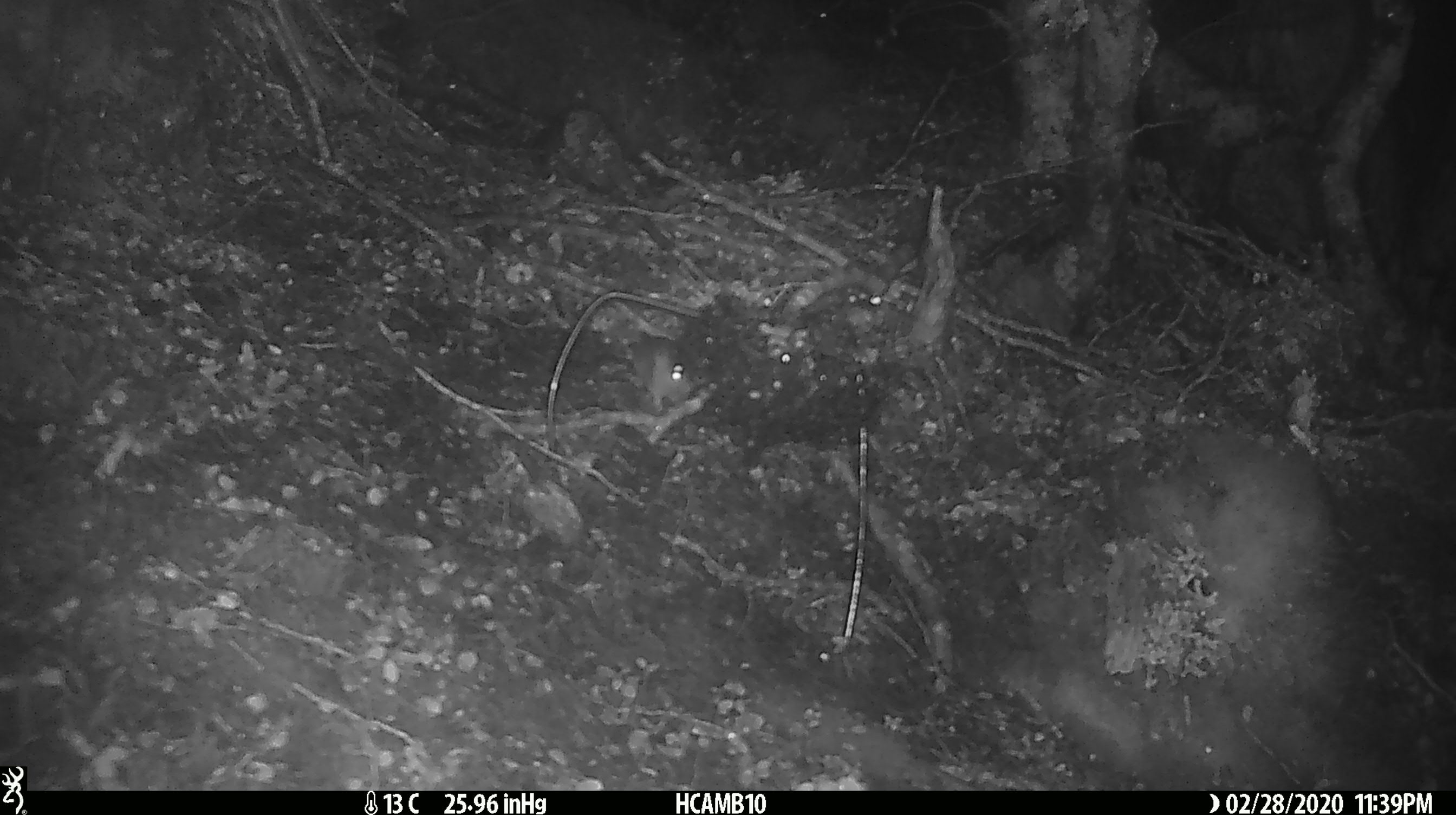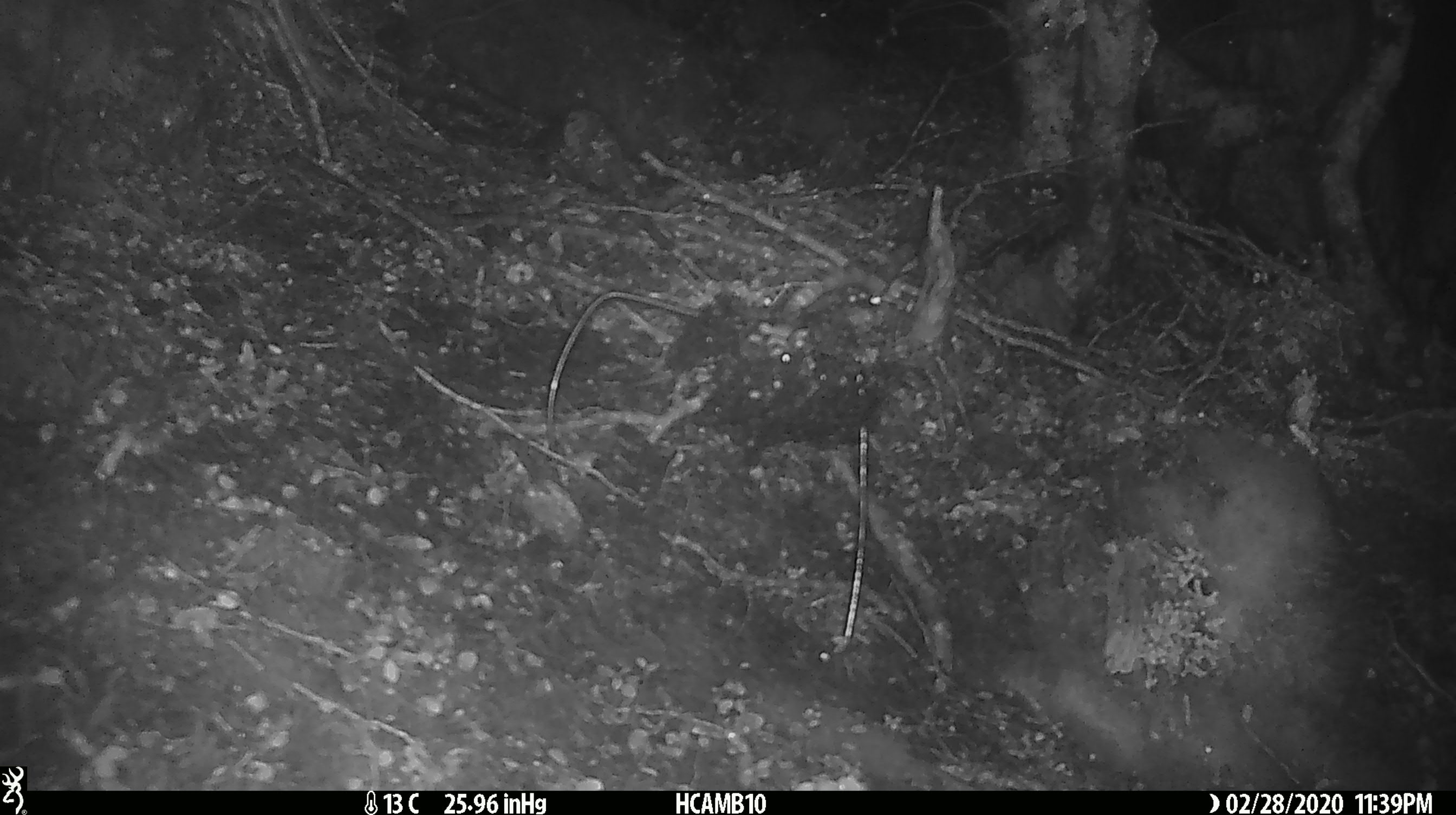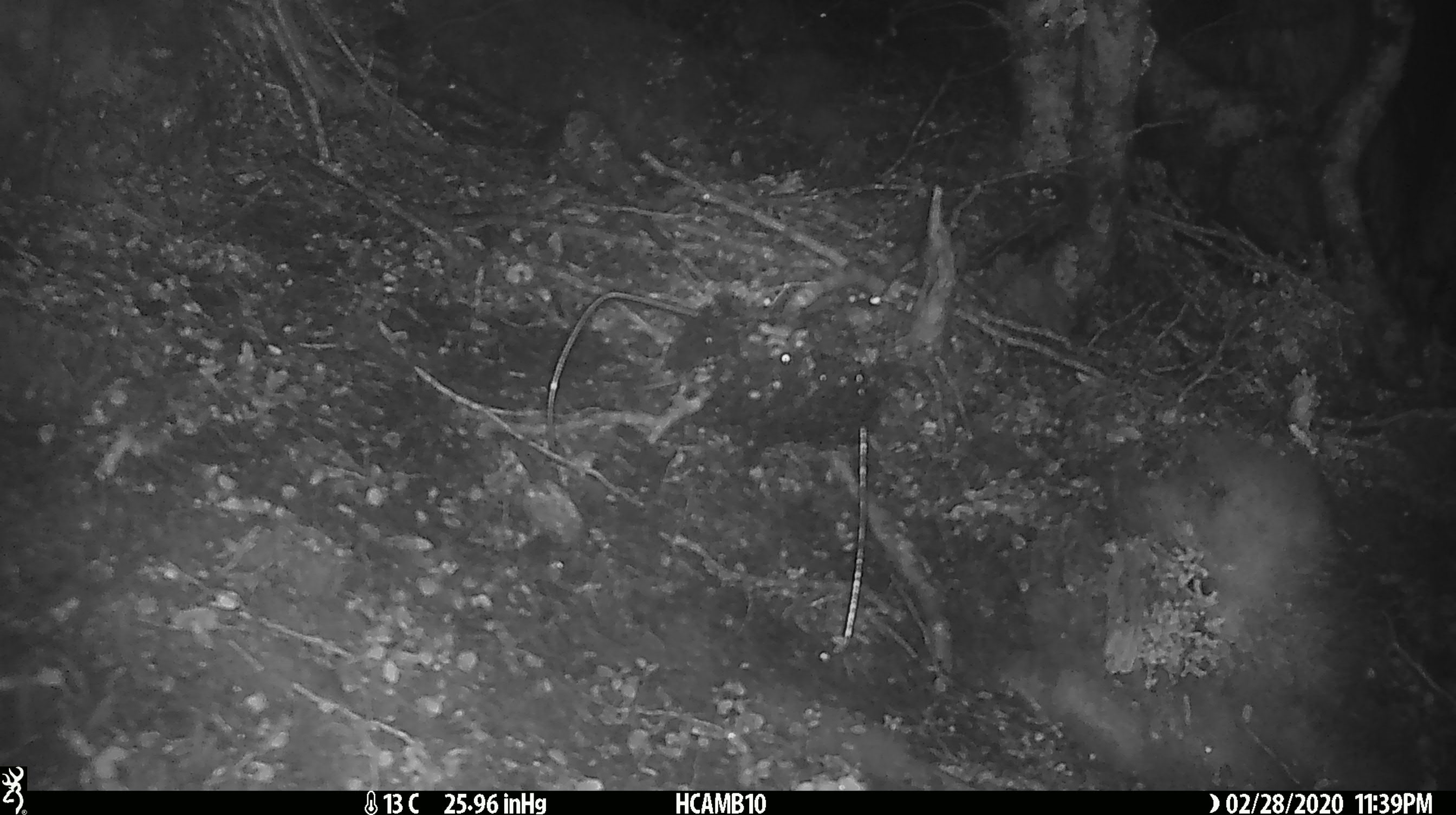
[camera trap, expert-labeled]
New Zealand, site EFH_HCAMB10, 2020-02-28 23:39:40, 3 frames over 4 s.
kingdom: Animalia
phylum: Chordata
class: Mammalia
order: Rodentia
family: Muridae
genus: Mus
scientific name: Mus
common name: mouse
Mouse (Mus).